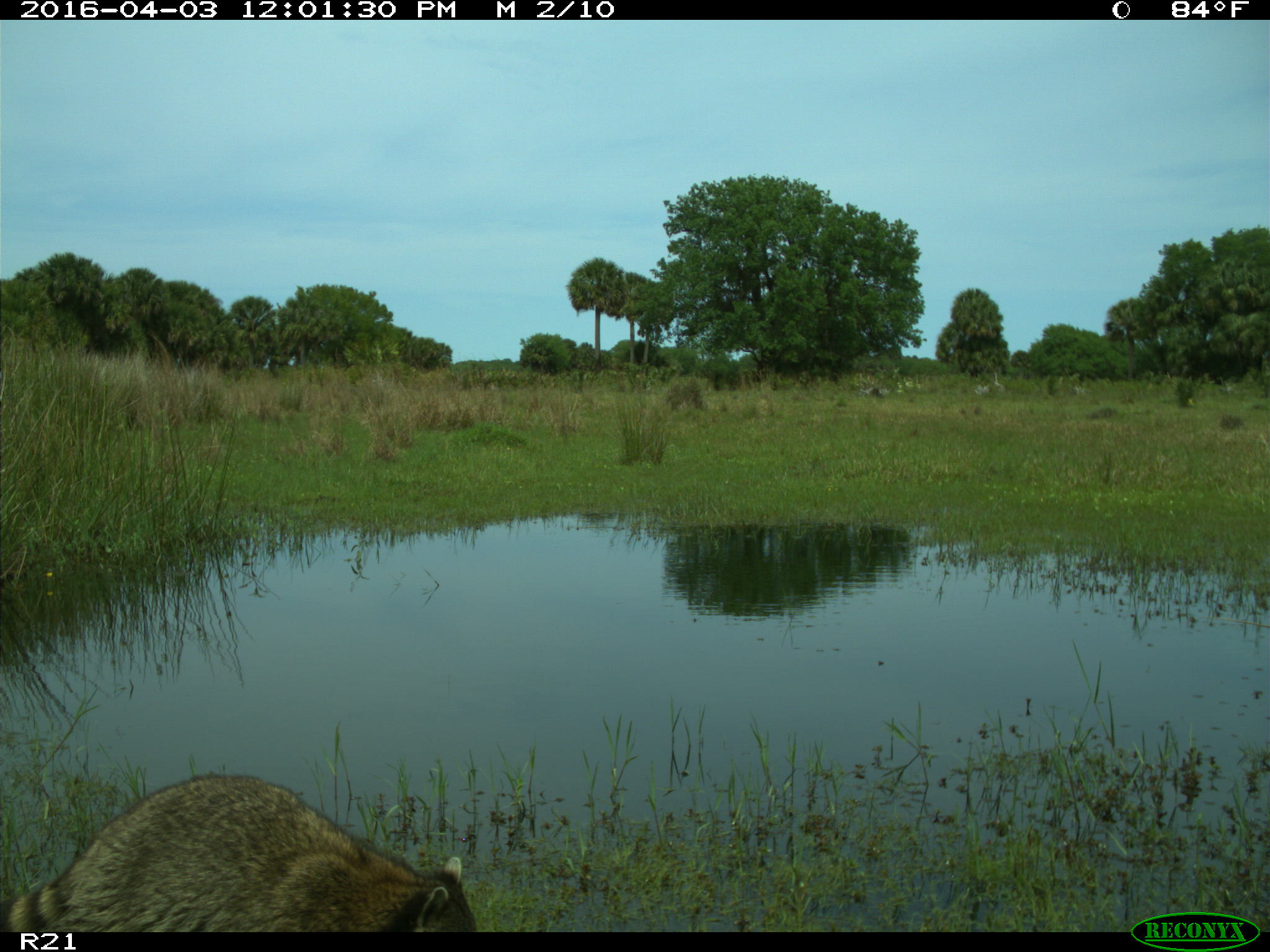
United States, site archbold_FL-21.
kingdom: Animalia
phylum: Chordata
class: Mammalia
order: Carnivora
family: Procyonidae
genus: Procyon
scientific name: Procyon lotor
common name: common raccoon